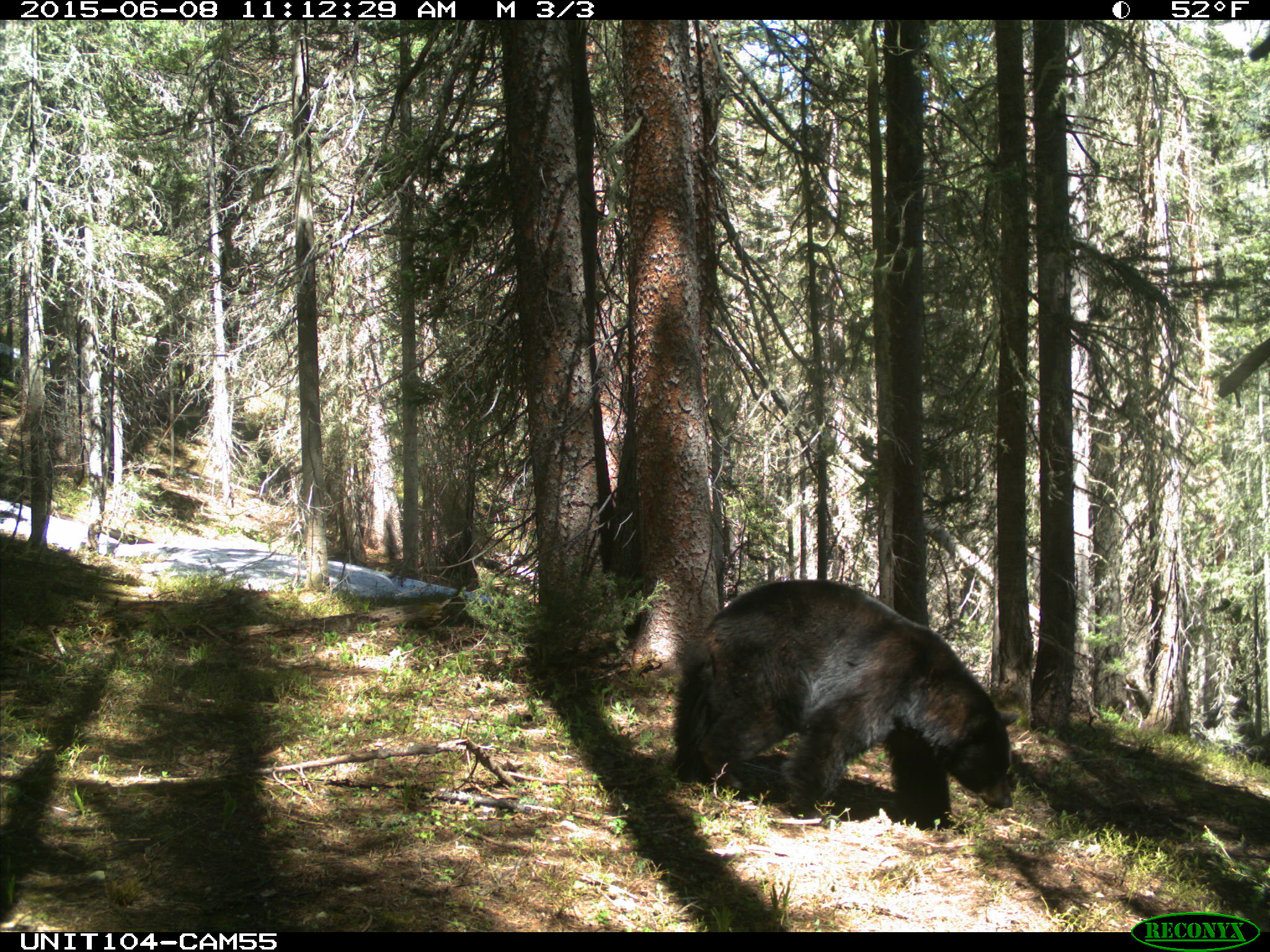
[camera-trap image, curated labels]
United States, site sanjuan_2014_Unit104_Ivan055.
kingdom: Animalia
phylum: Chordata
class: Mammalia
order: Carnivora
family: Ursidae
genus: Ursus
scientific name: Ursus americanus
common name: american black bear